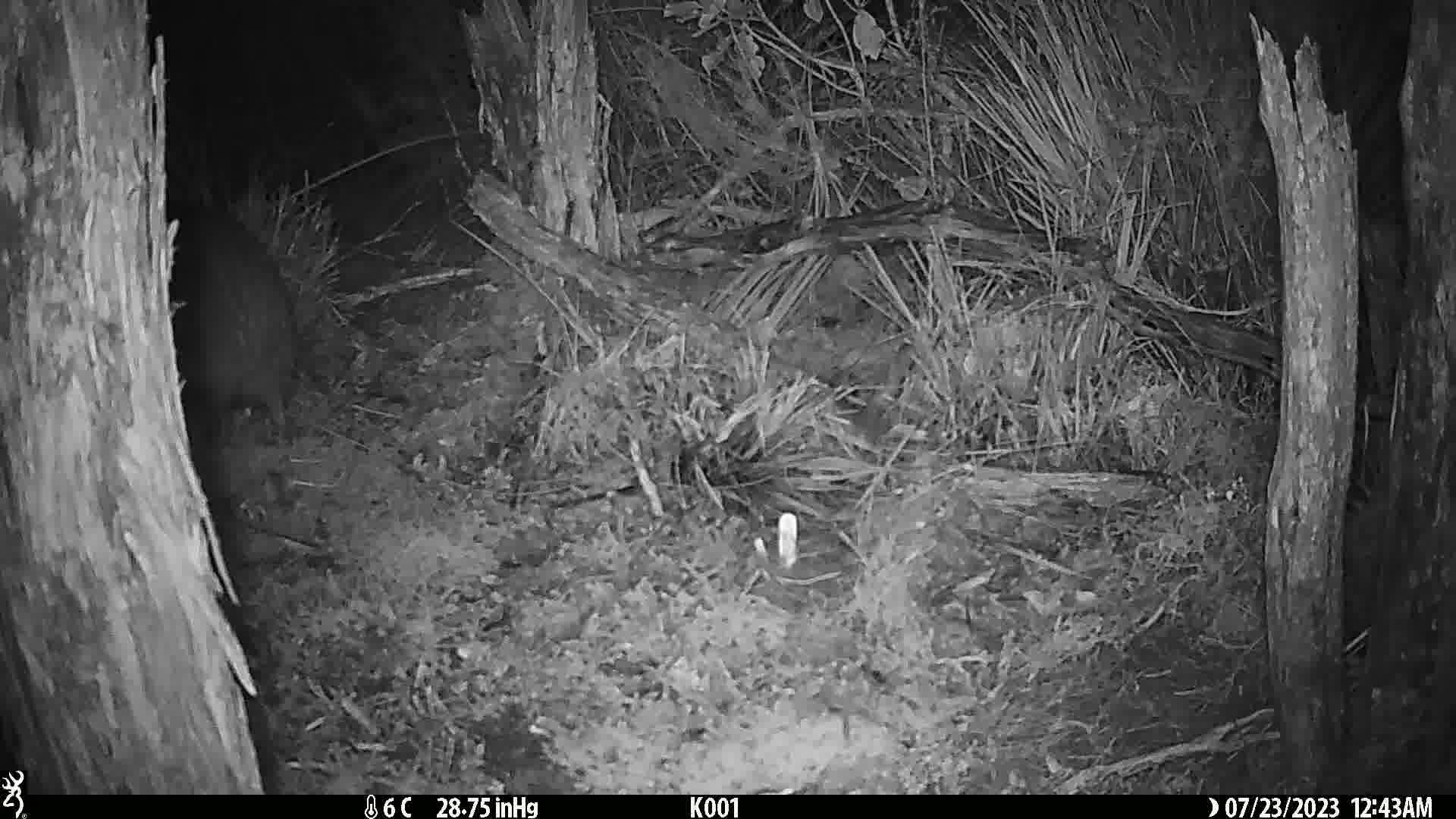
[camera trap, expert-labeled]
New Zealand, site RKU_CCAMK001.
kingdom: Animalia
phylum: Chordata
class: Aves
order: Apterygiformes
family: Apterygidae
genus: Apteryx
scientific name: Apteryx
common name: kiwi